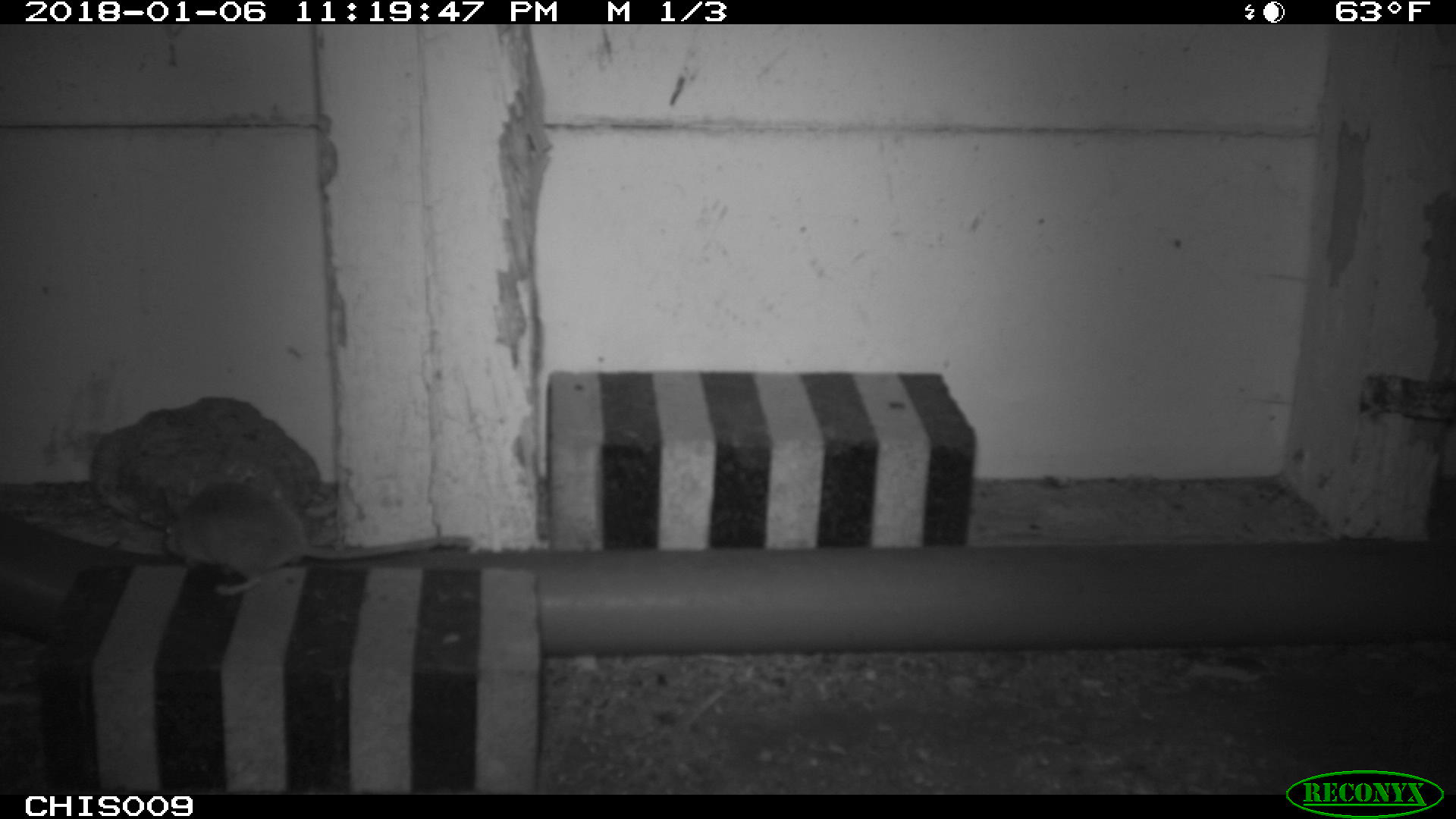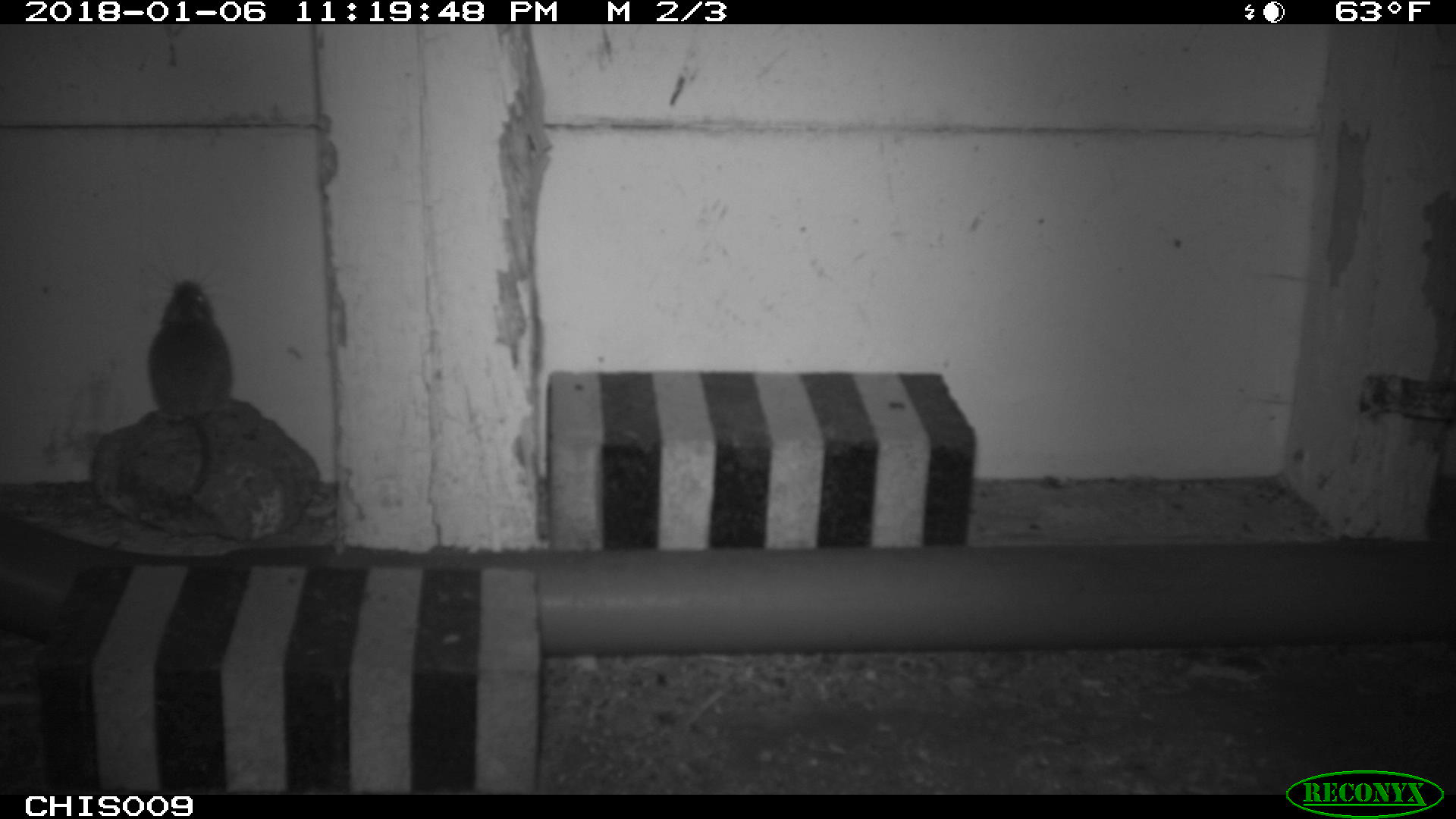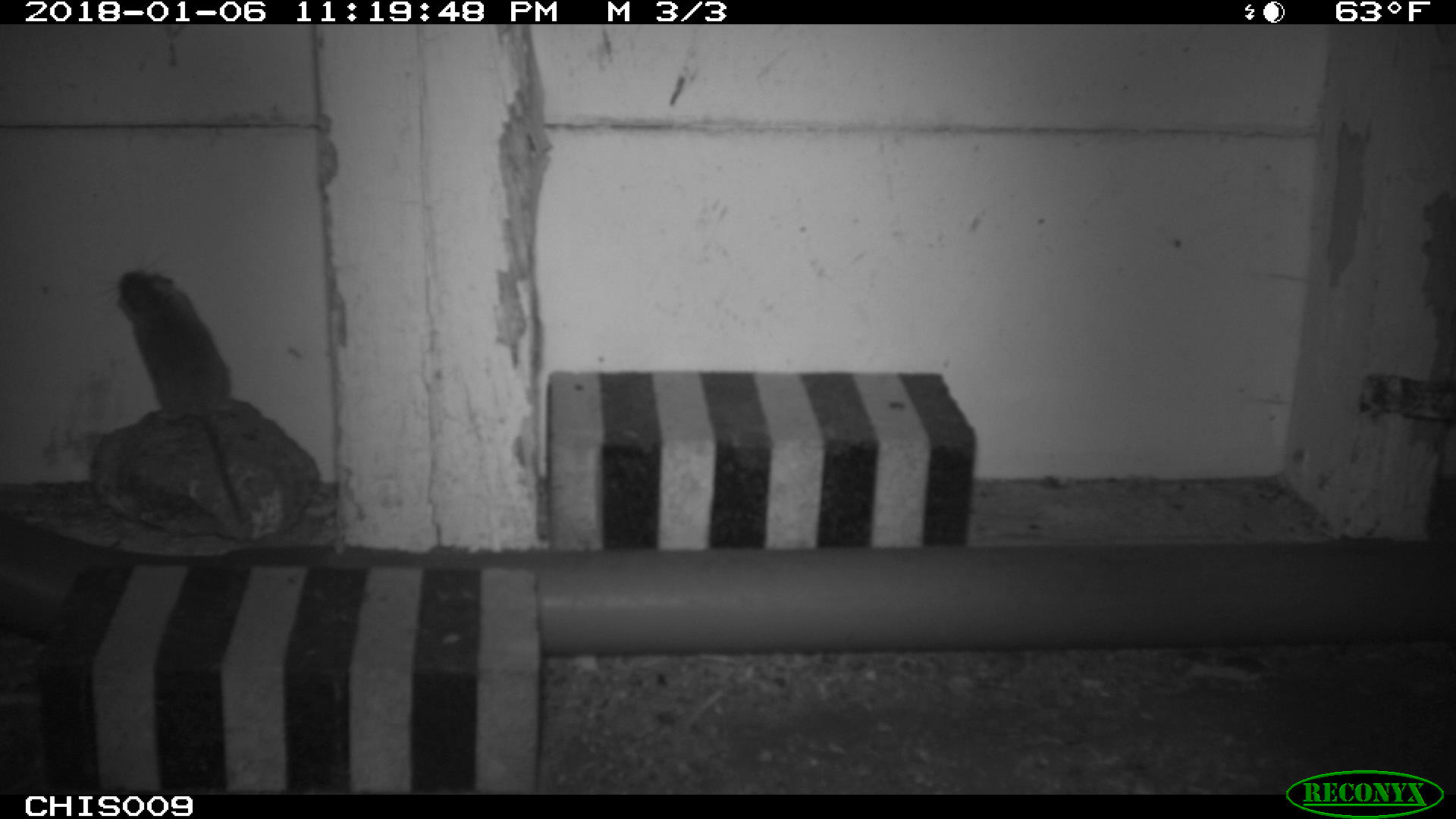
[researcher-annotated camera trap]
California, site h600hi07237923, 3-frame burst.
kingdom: Animalia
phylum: Chordata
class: Mammalia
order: Rodentia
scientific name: Rodentia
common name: rodent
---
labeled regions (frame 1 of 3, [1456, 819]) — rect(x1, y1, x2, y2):
rodent: rect(163, 482, 472, 595)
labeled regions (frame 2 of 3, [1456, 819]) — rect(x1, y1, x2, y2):
rodent: rect(146, 258, 235, 517)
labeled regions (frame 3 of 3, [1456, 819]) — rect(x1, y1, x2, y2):
rodent: rect(99, 262, 246, 522)